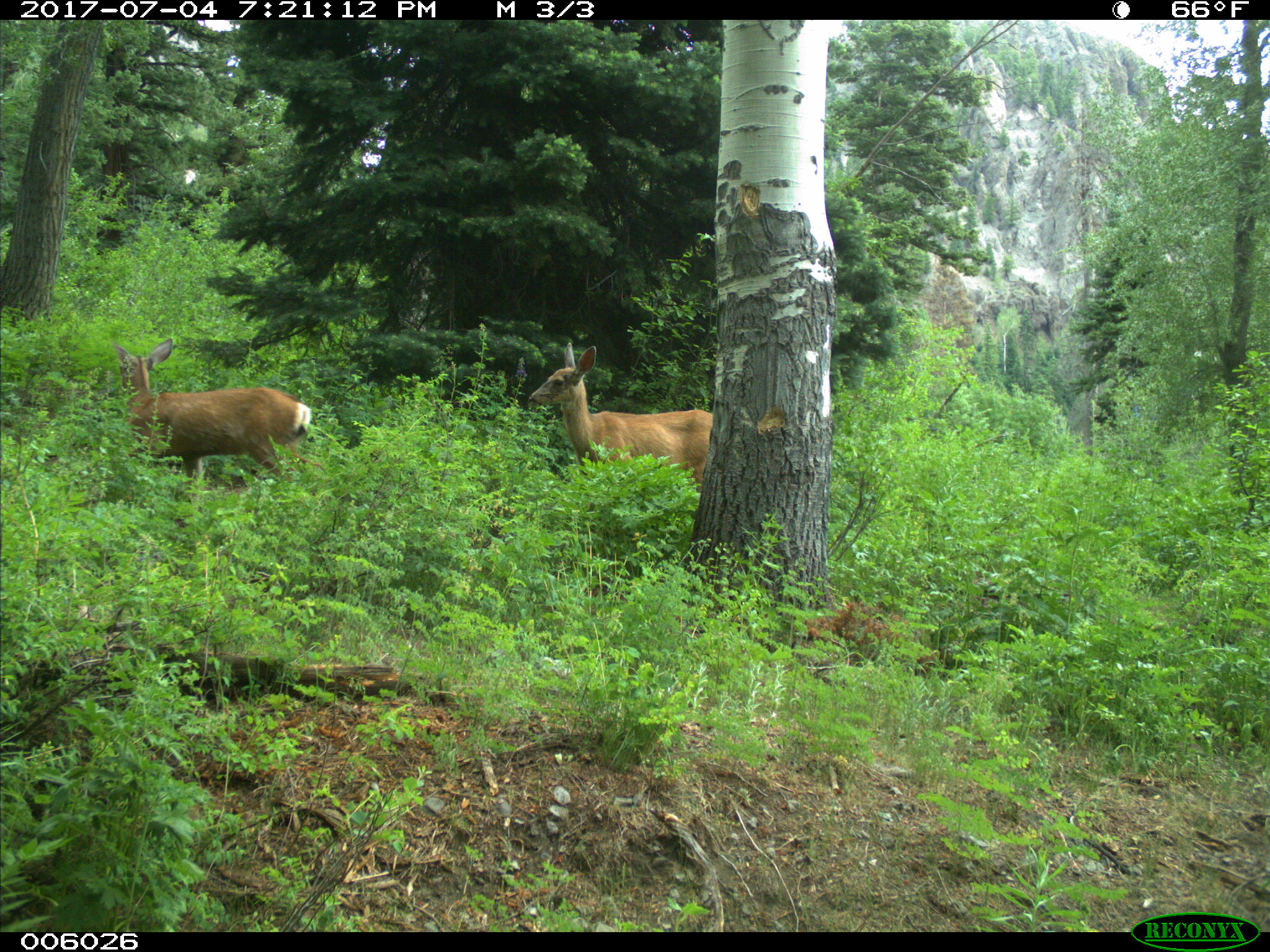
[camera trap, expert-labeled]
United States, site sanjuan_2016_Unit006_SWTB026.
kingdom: Animalia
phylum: Chordata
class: Mammalia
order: Artiodactyla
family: Cervidae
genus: Odocoileus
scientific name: Odocoileus hemionus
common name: mule deer